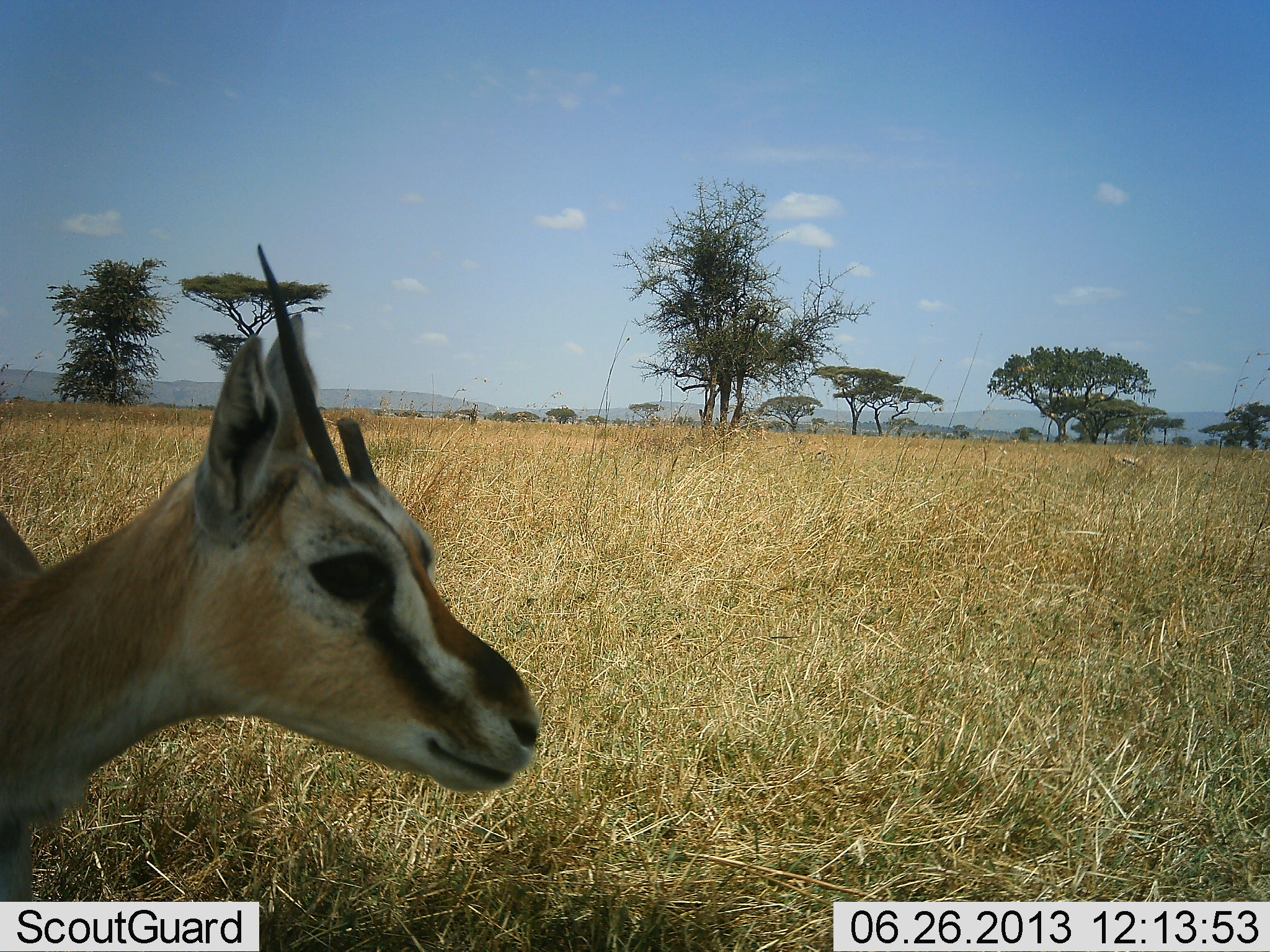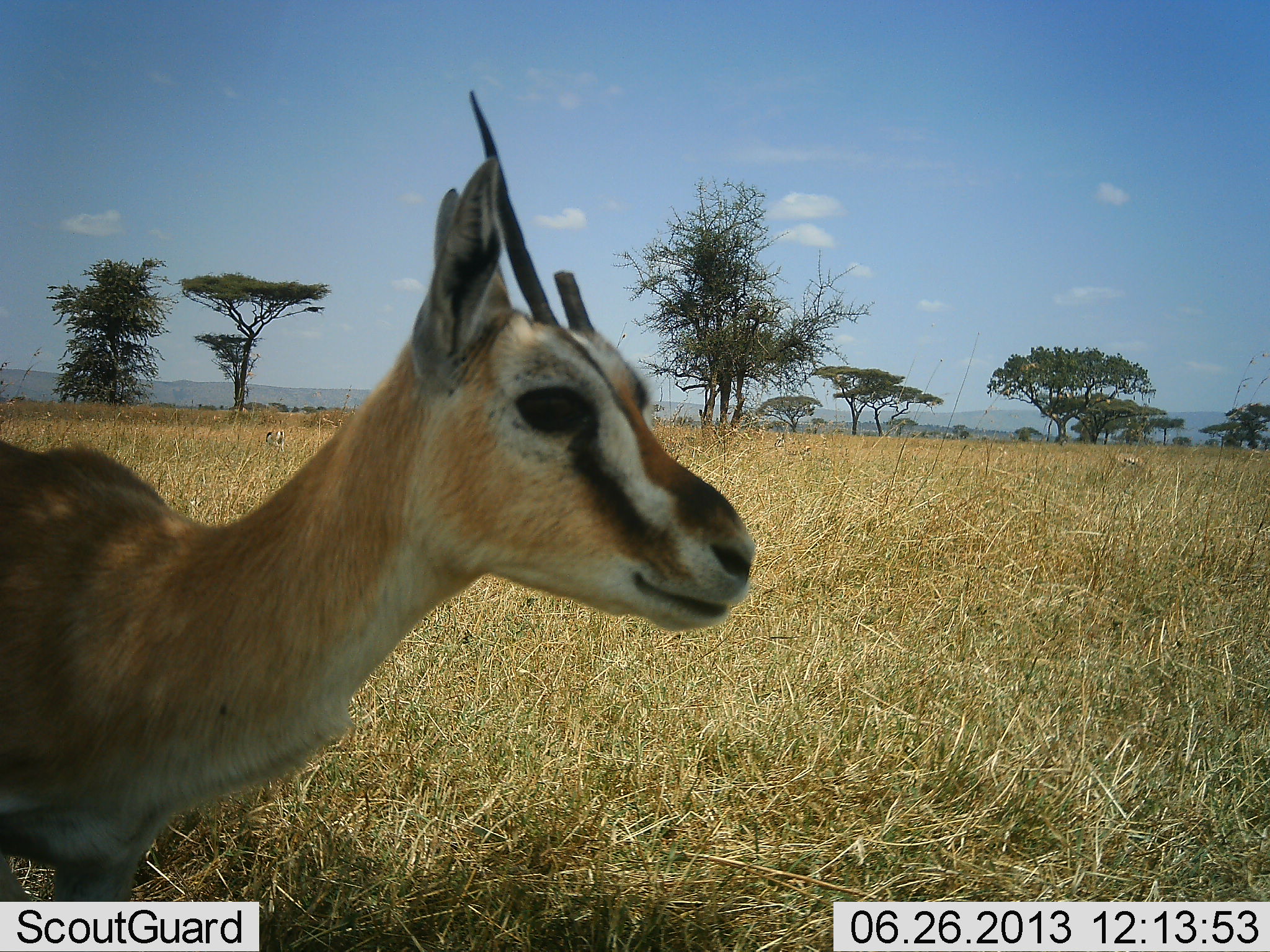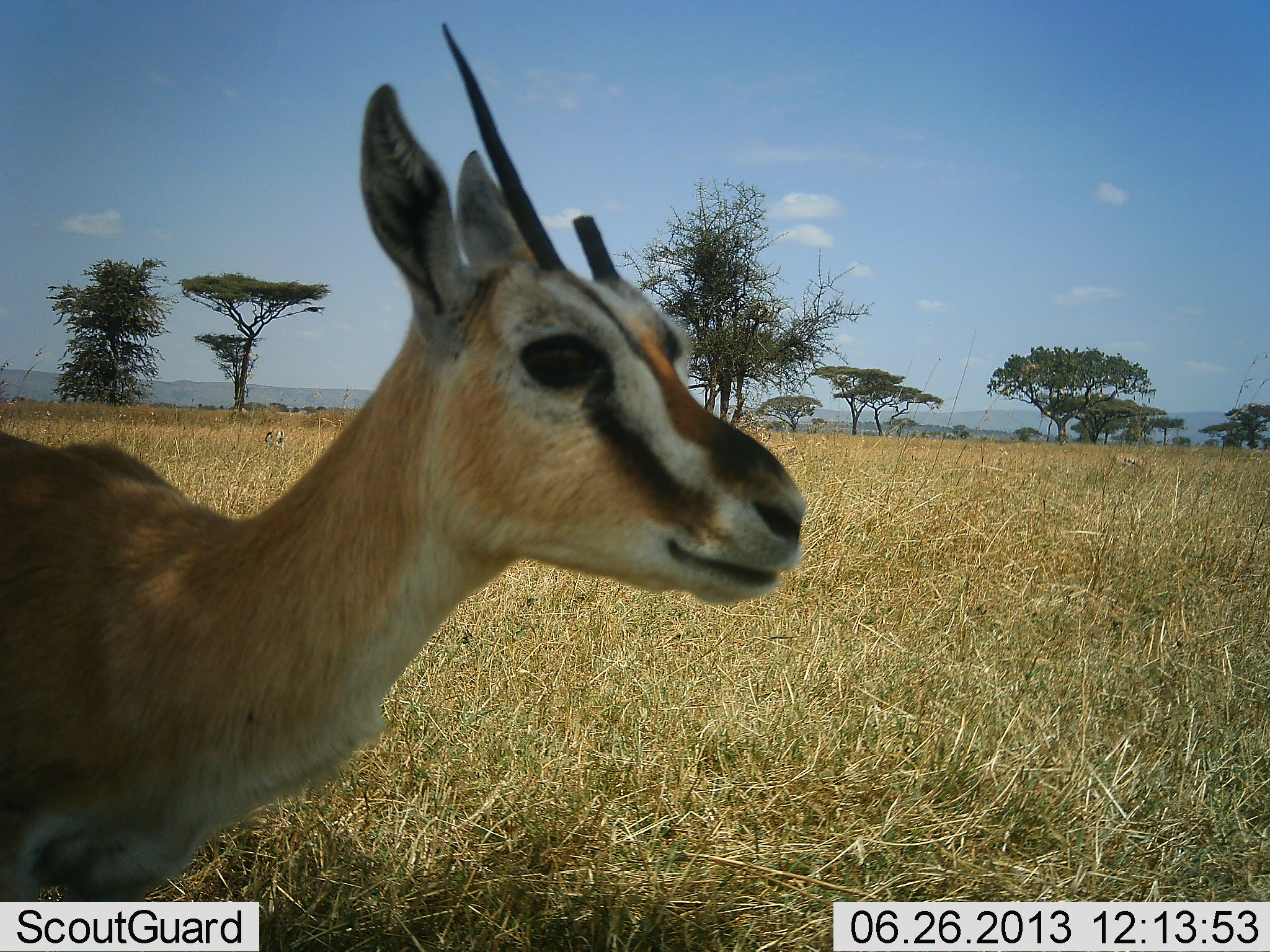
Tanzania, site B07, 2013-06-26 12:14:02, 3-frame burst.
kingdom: Animalia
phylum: Chordata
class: Mammalia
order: Artiodactyla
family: Bovidae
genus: Eudorcas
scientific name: Eudorcas thomsonii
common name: thomson's gazelle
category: gazellethomsons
Gazellethomsons (thomson's gazelle) (Eudorcas thomsonii), count 1. Behavior (volunteer vote fractions): standing 70%, resting 0%, moving 30%, interacting 0%. Young present (vote fraction): 0%. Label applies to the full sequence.